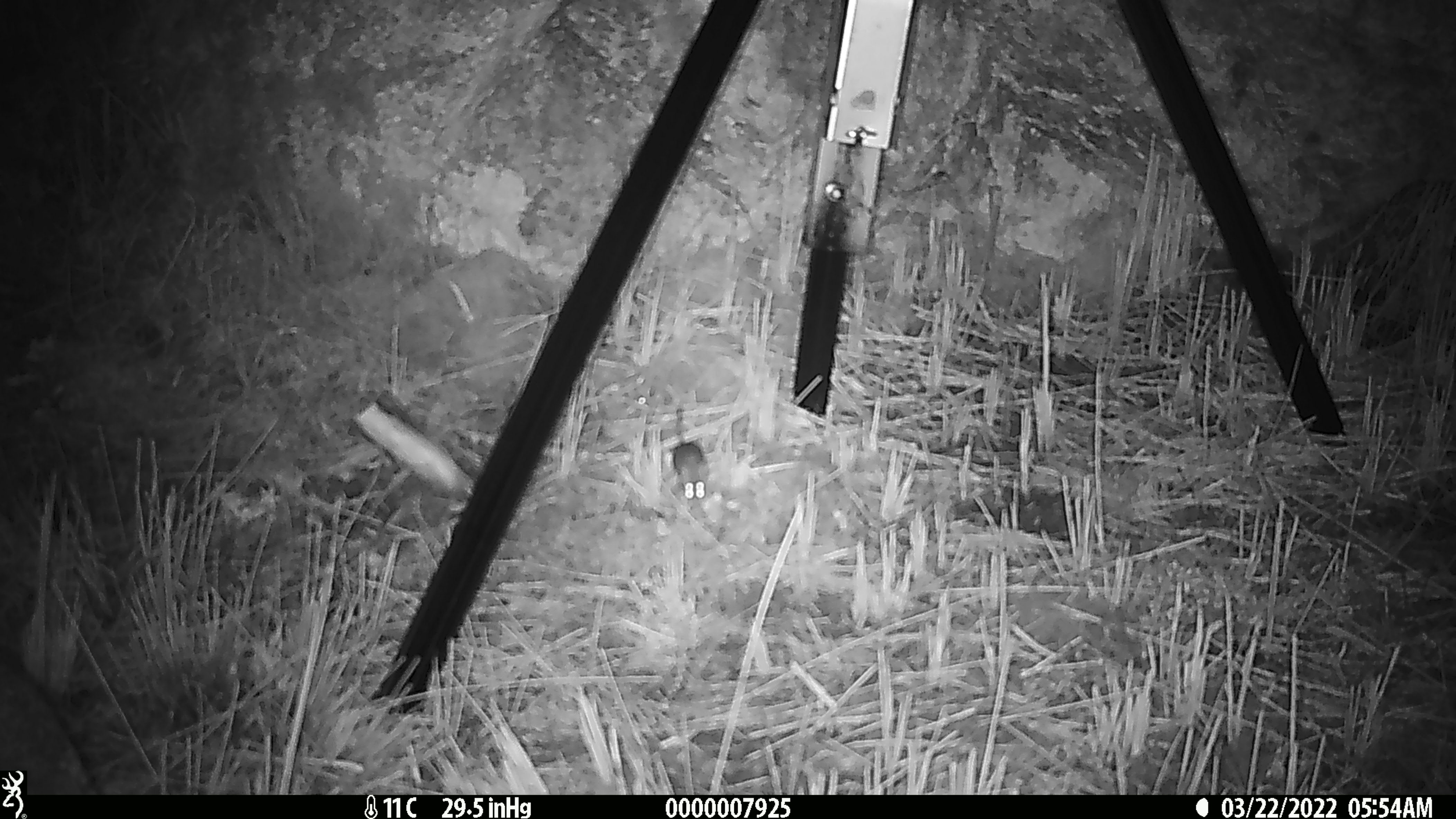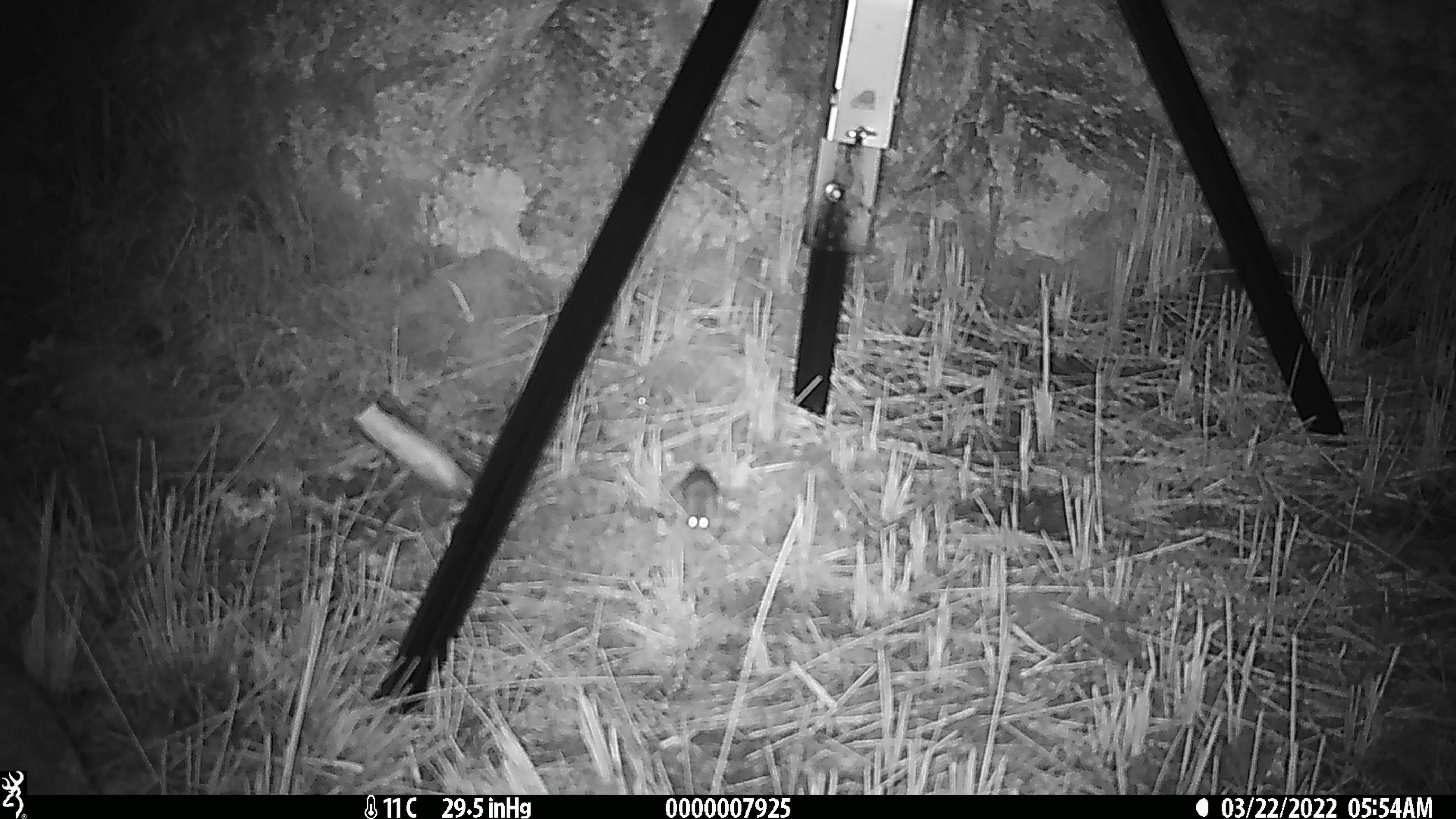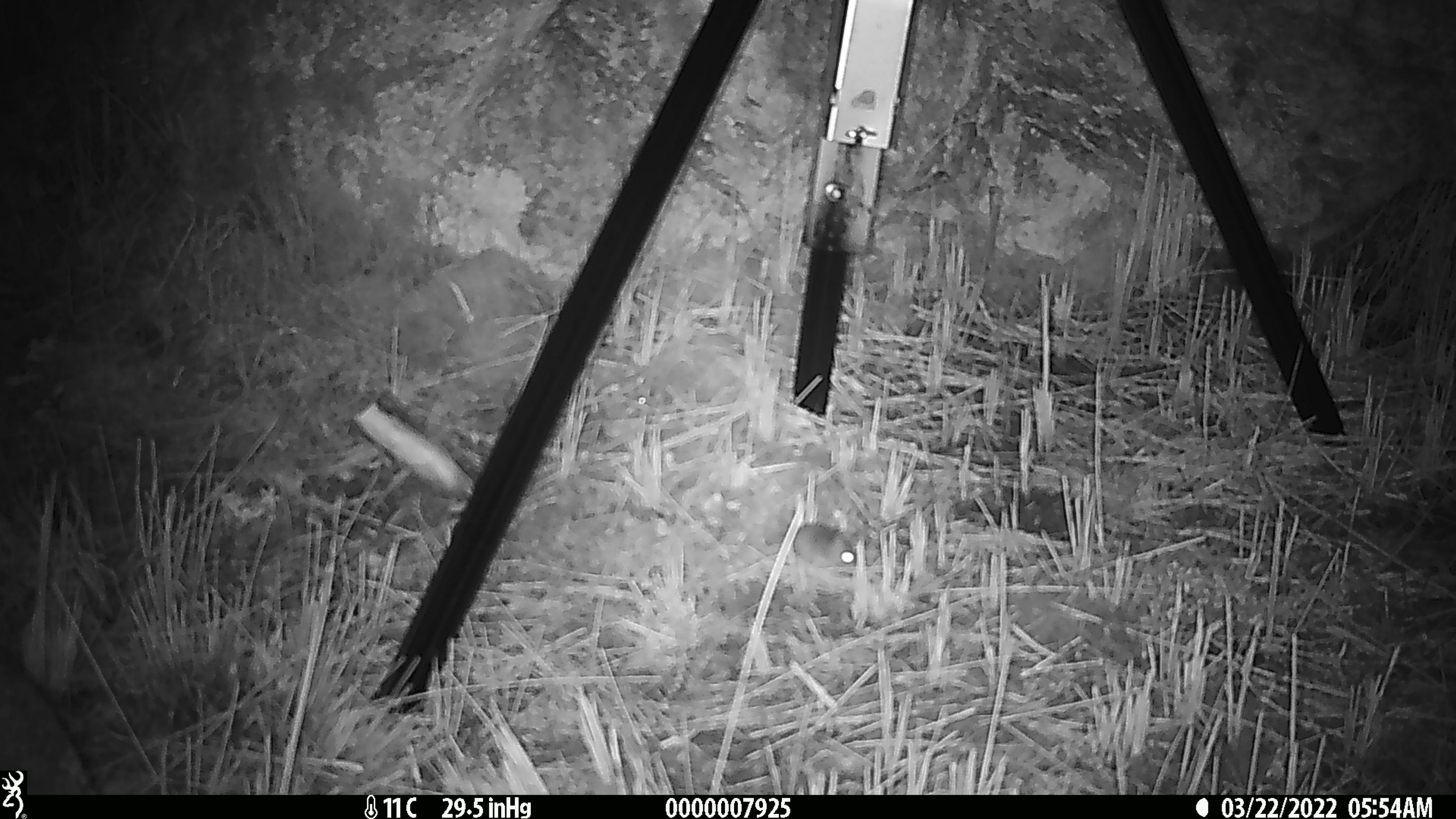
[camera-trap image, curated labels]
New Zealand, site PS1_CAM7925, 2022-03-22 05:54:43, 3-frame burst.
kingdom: Animalia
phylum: Chordata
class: Mammalia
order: Rodentia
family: Muridae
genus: Mus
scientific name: Mus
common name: mouse